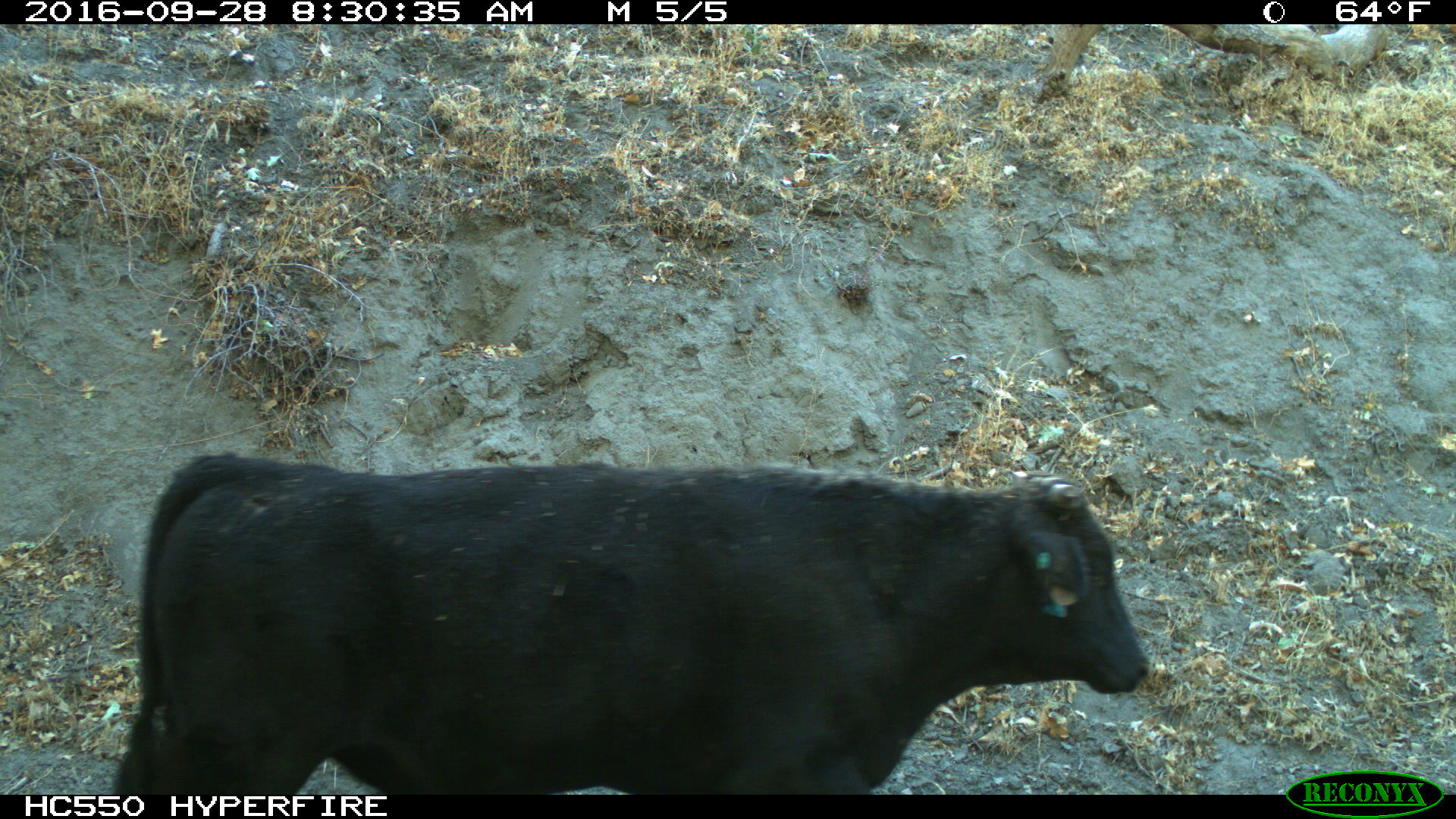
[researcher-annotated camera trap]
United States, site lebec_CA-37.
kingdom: Animalia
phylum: Chordata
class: Mammalia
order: Artiodactyla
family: Bovidae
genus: Bos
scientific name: Bos taurus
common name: domestic cow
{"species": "Bos taurus (domestic cow)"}